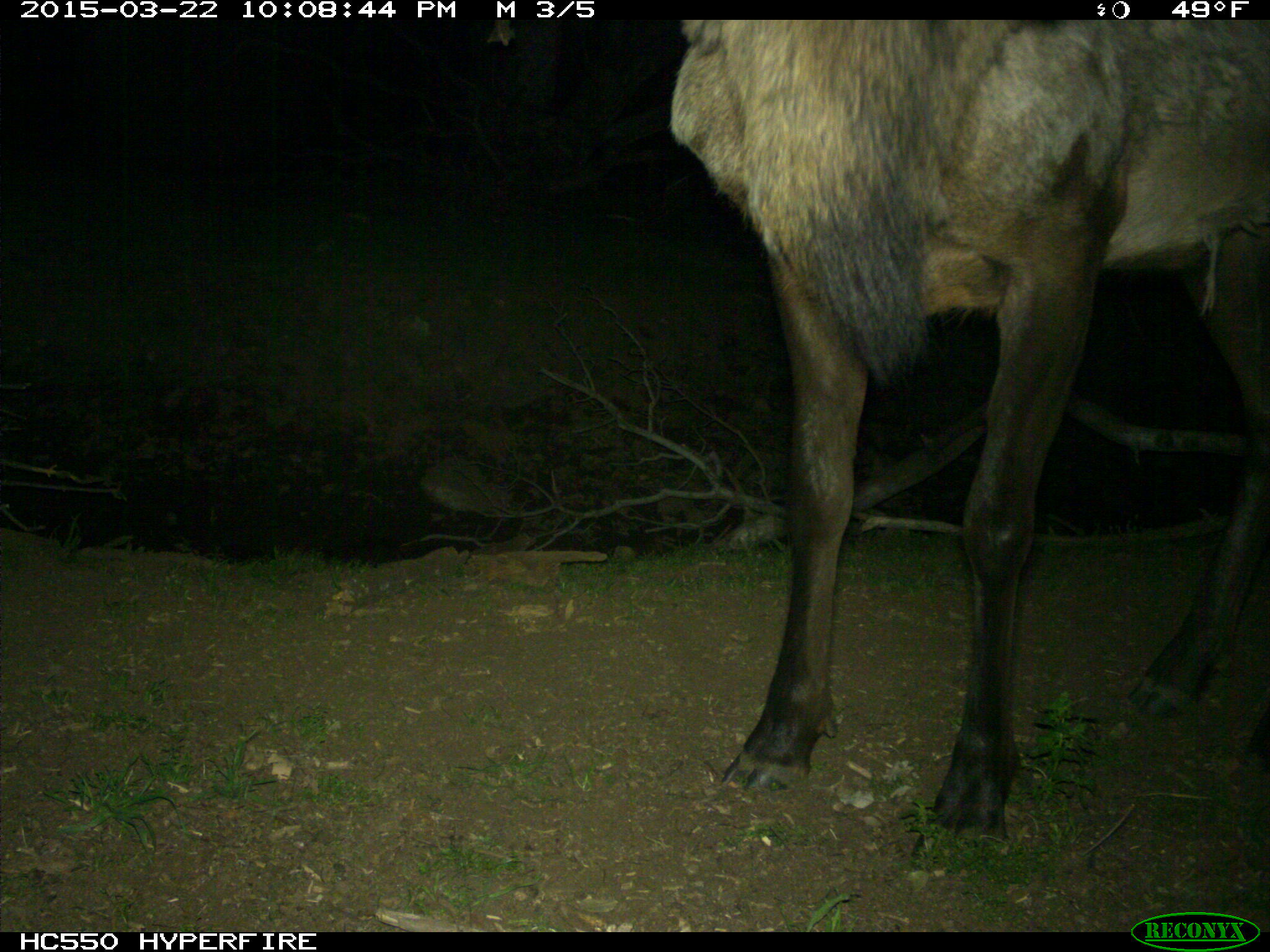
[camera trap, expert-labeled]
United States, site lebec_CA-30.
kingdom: Animalia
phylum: Chordata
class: Mammalia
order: Artiodactyla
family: Cervidae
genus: Cervus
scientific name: Cervus canadensis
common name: elk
Cervus canadensis (elk).